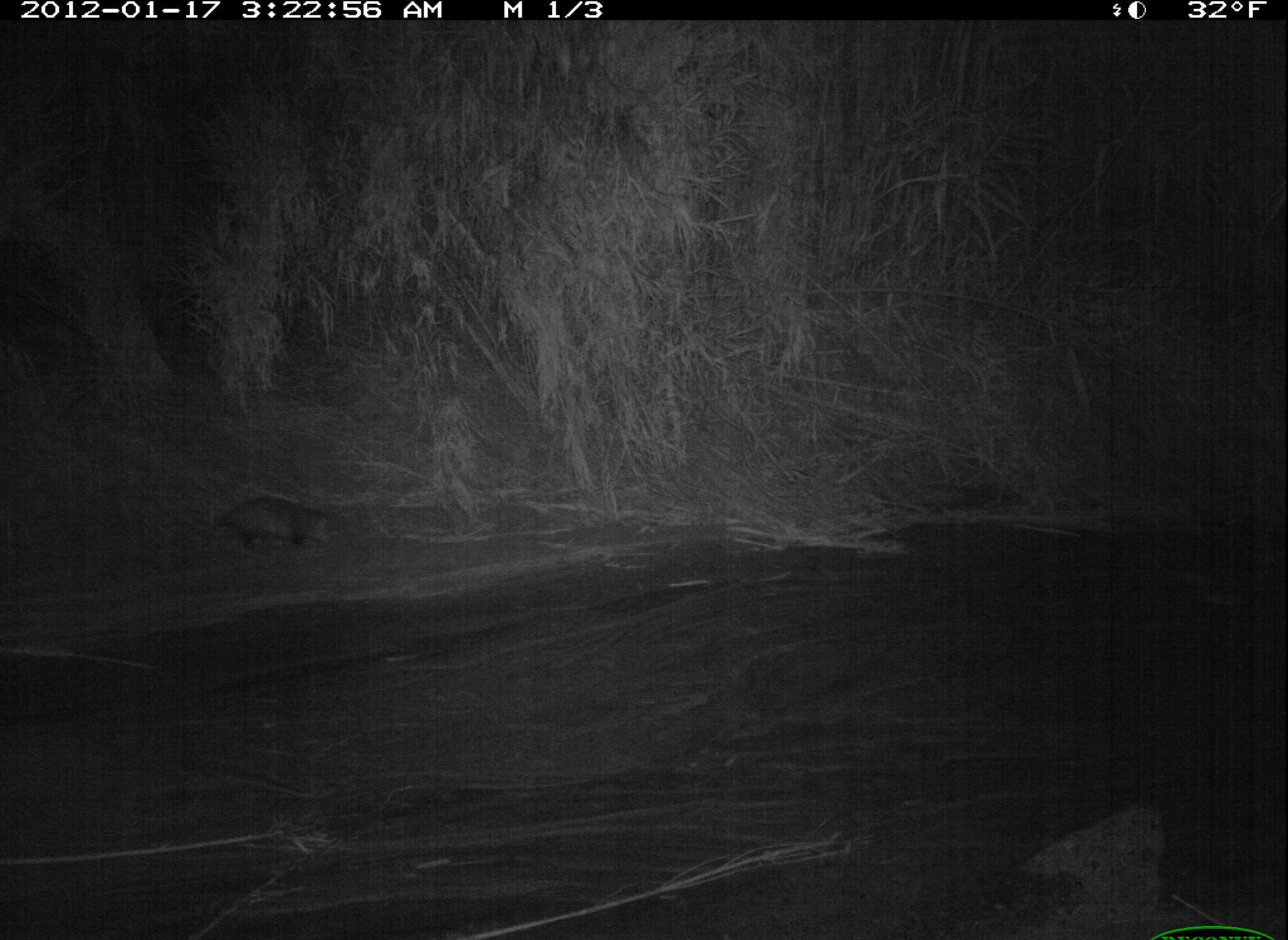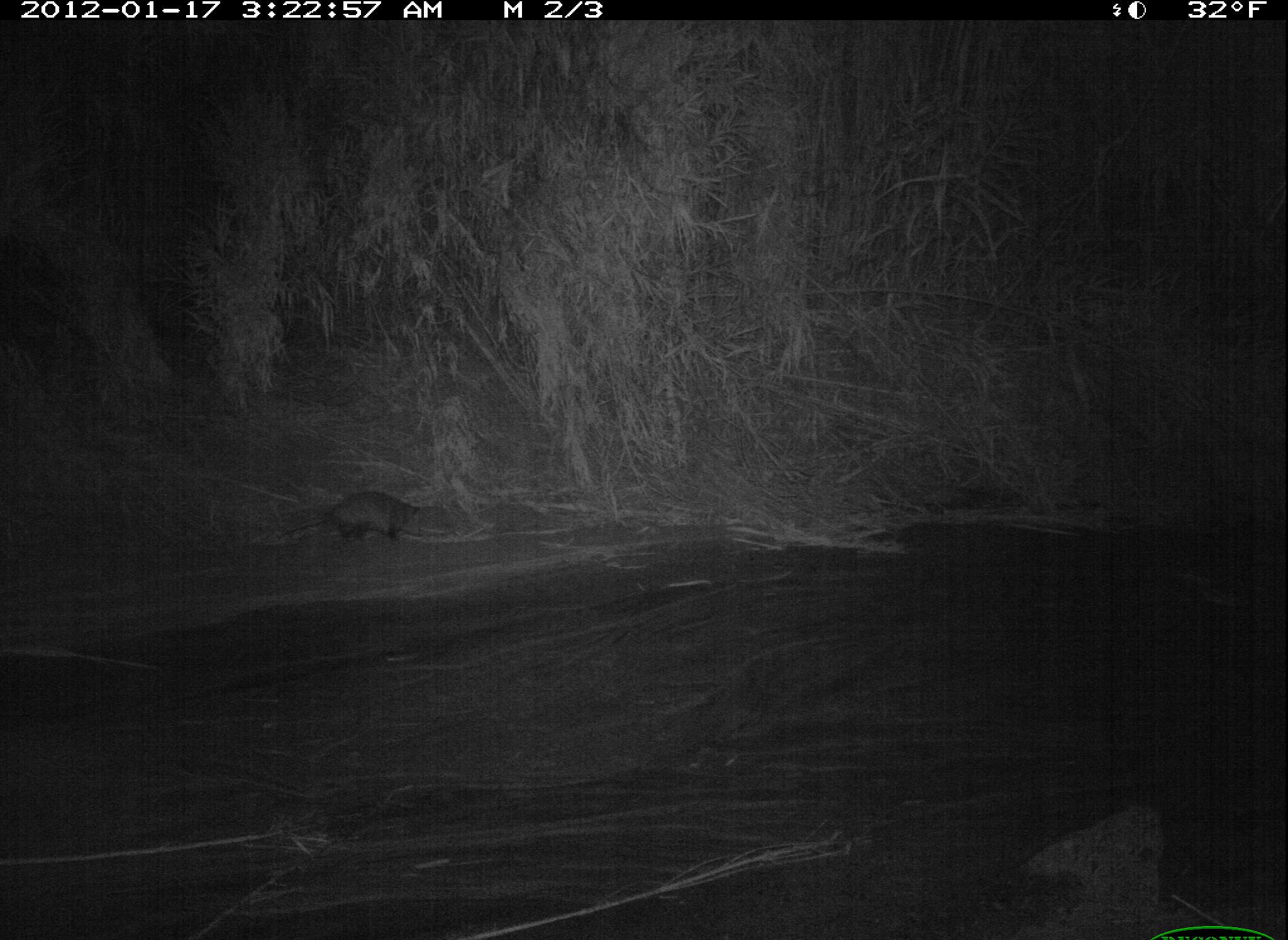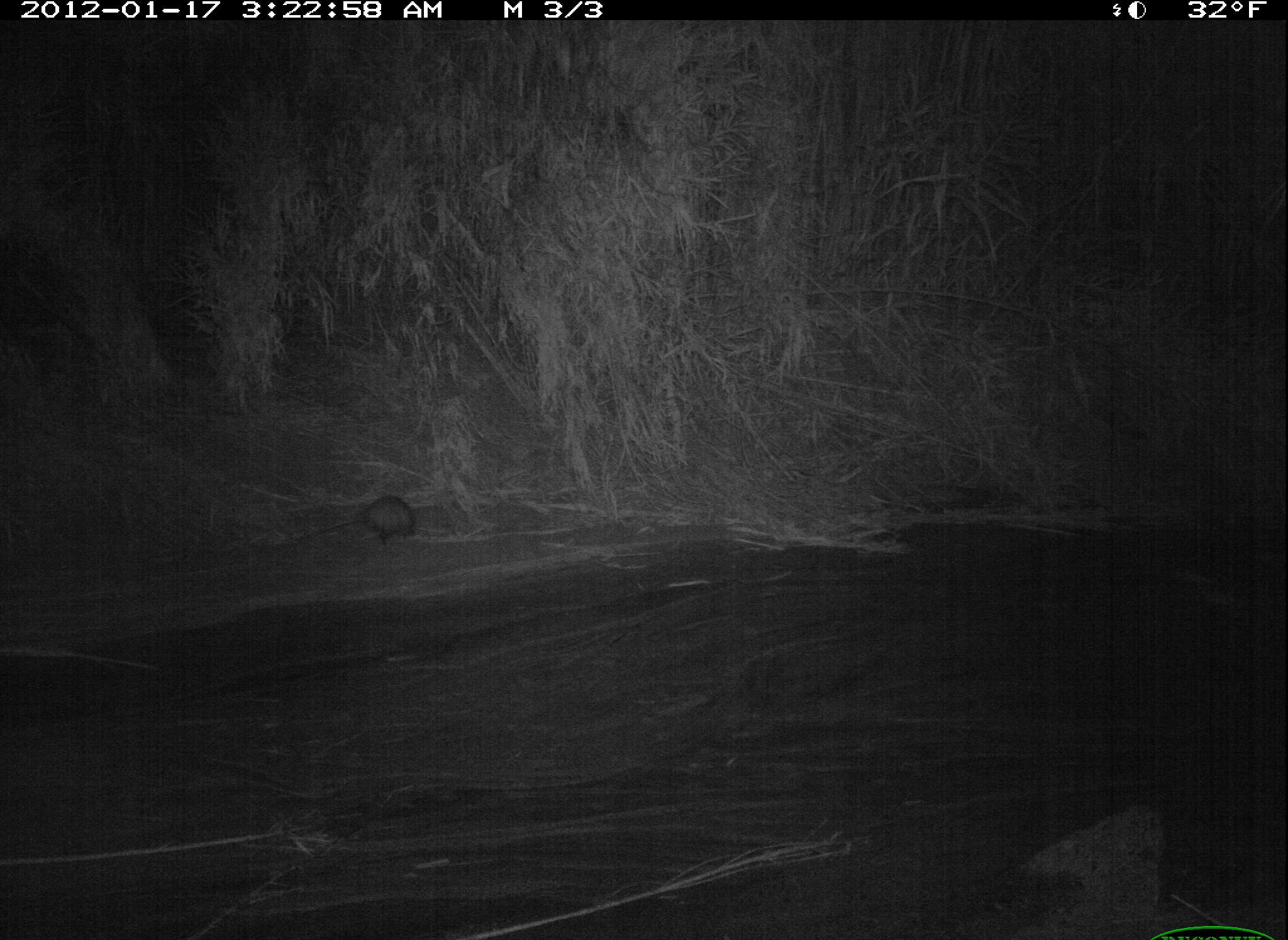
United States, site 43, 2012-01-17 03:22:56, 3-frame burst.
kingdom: Animalia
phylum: Chordata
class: Mammalia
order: Didelphimorphia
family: Didelphidae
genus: Didelphis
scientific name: Didelphis virginiana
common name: virginia opossum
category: opossum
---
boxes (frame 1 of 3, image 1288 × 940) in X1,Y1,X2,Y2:
opossum: 208,467,354,561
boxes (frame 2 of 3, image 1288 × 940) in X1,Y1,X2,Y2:
opossum: 306,478,448,569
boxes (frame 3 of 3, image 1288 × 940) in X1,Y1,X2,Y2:
opossum: 346,493,417,546